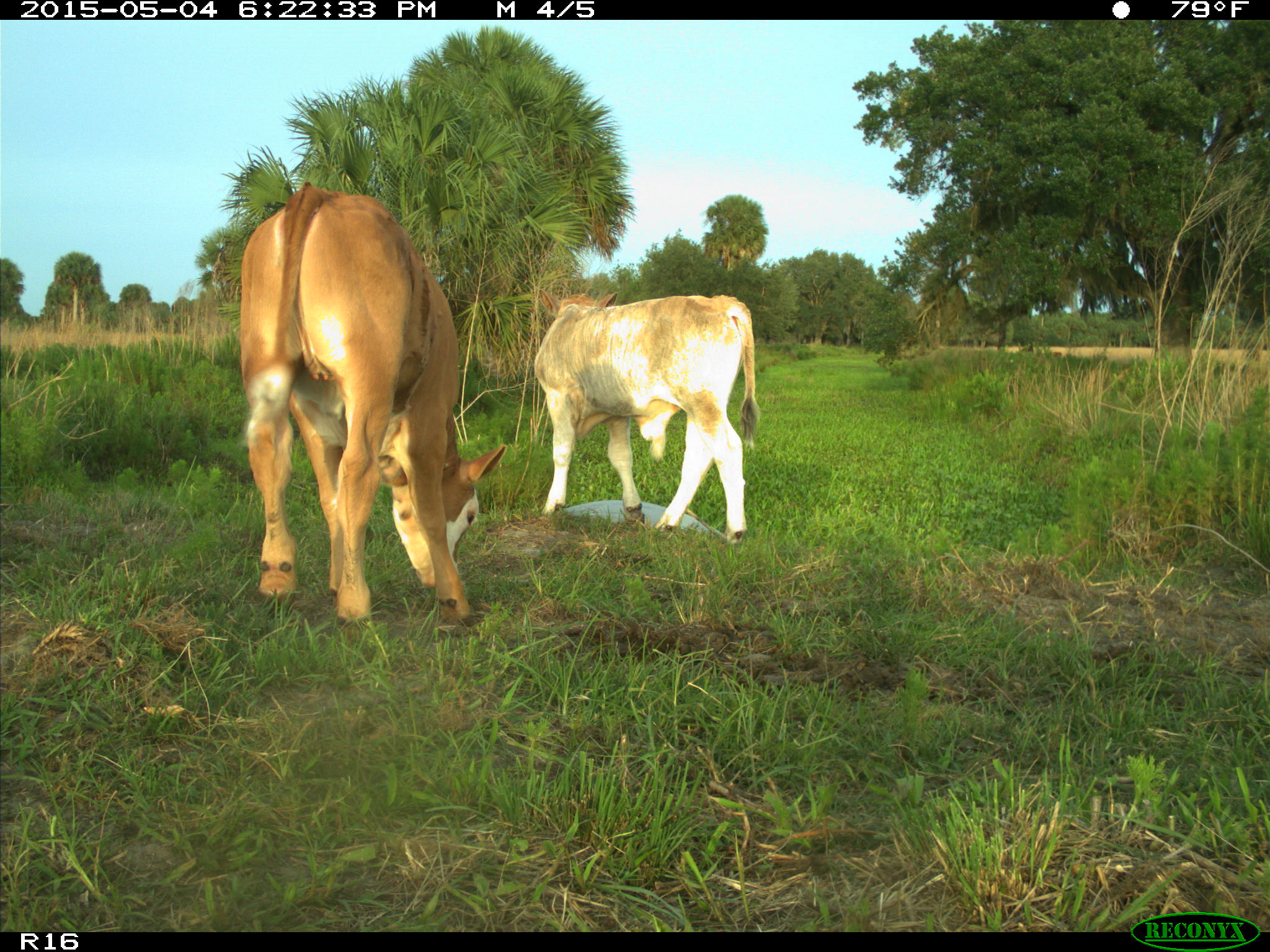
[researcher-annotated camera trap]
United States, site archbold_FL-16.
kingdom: Animalia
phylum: Chordata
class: Mammalia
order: Artiodactyla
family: Bovidae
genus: Bos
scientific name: Bos taurus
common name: domestic cow